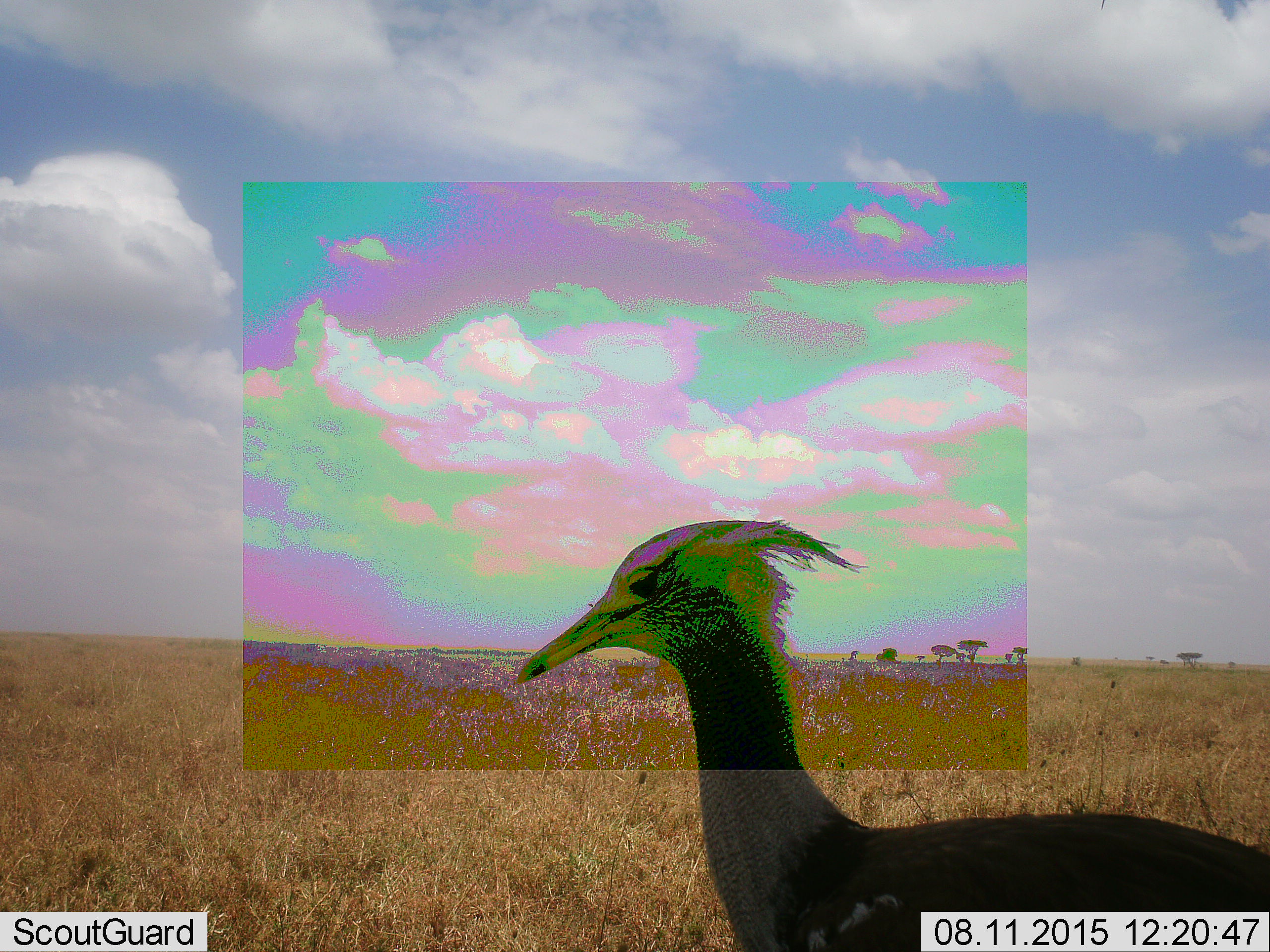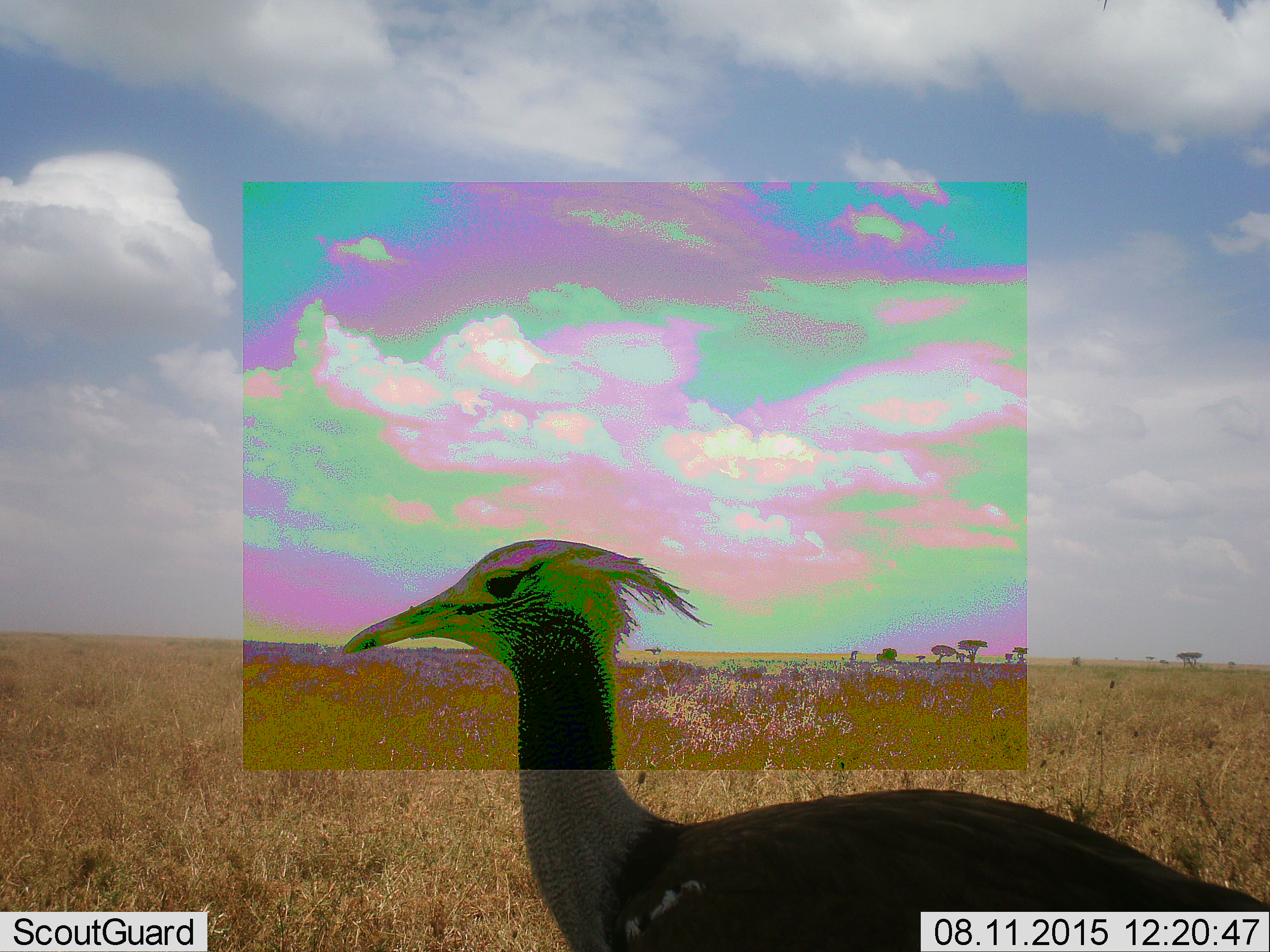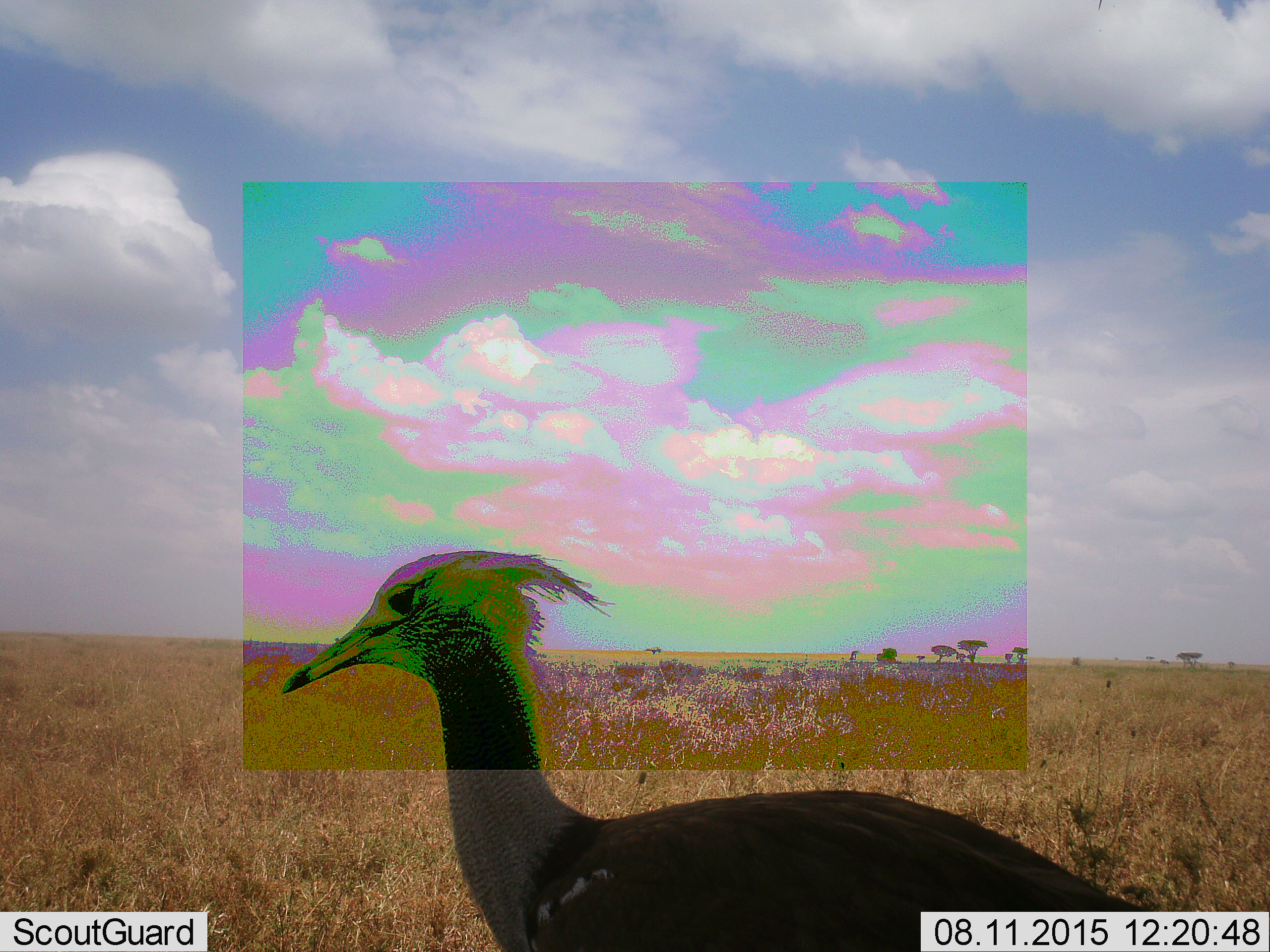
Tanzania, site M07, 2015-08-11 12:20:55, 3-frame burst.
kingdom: Animalia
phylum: Chordata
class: Aves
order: Otidiformes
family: Otididae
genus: Ardeotis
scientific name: Ardeotis kori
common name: kori bustard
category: koribustard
Koribustard (kori bustard) (Ardeotis kori), count 1. Behavior (volunteer vote fractions): standing 38%, resting 0%, moving 88%, interacting 0%. Young present (vote fraction): 0%. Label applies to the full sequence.